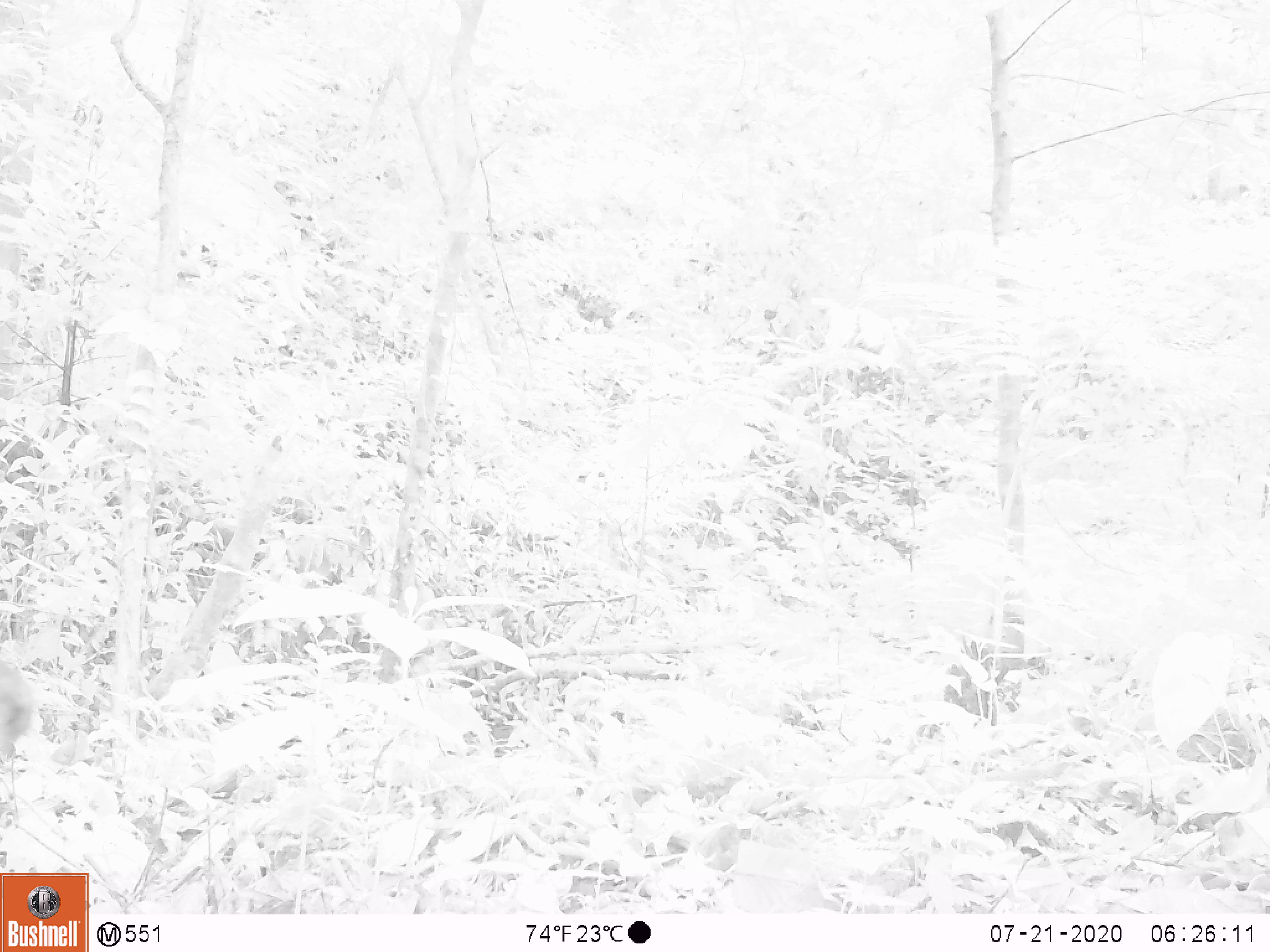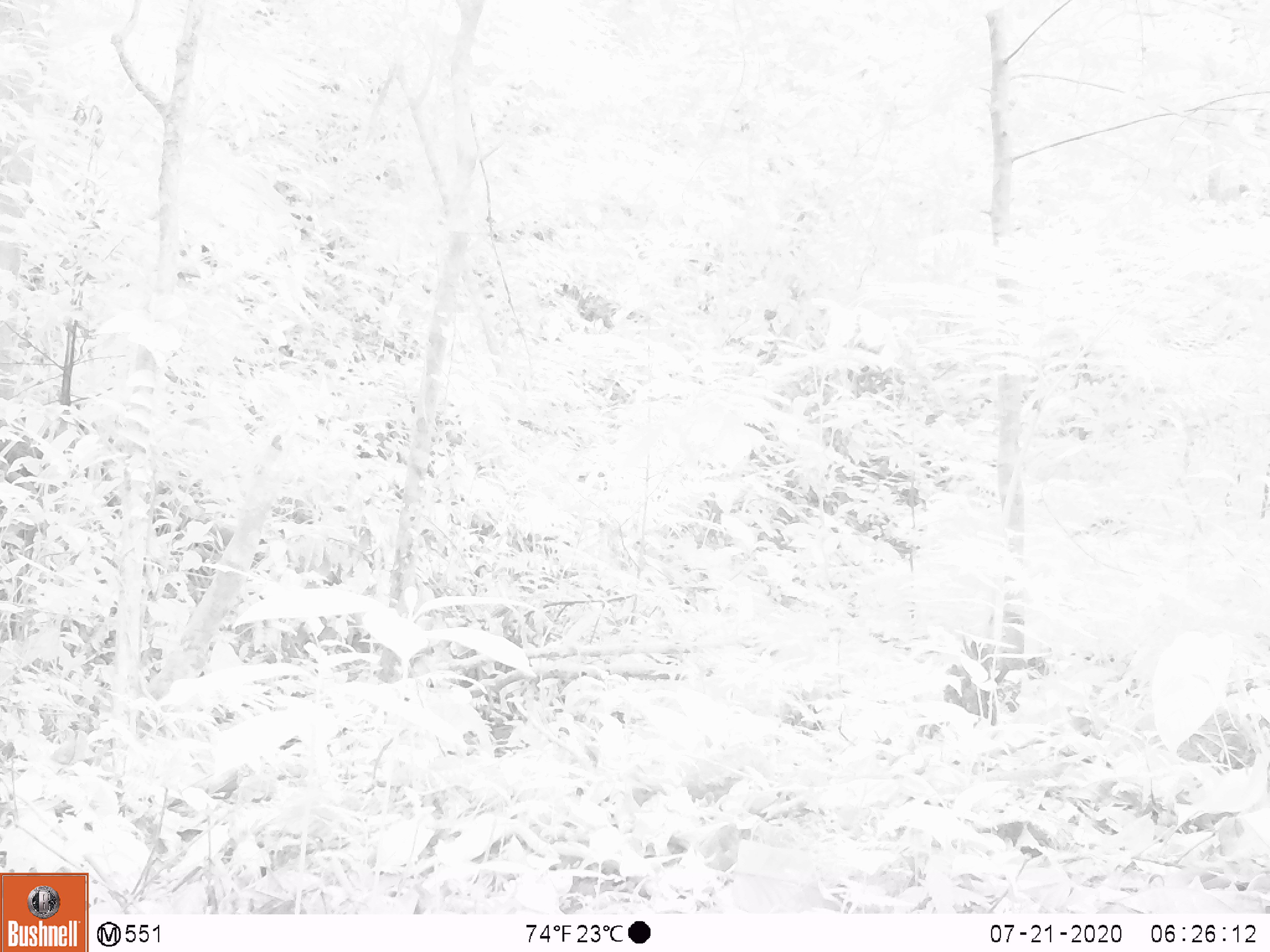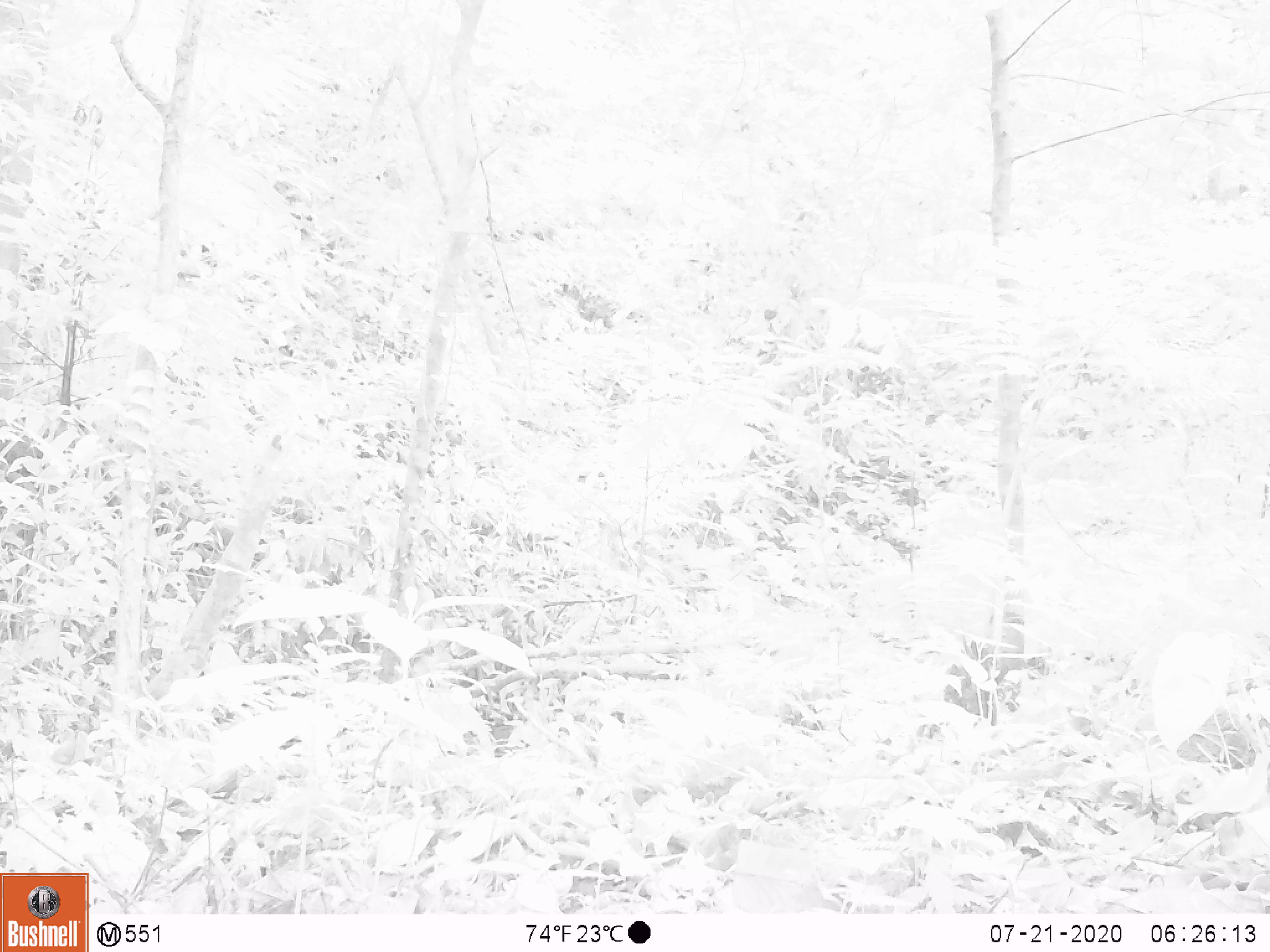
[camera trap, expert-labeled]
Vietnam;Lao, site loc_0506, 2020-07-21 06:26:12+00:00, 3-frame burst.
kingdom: Animalia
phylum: Chordata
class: Mammalia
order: Primates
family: Cercopithecidae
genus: Macaca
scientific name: Macaca arctoides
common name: stump-tailed macaque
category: stump tailed macaque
Stump tailed macaque (stump-tailed macaque) (Macaca arctoides). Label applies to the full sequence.